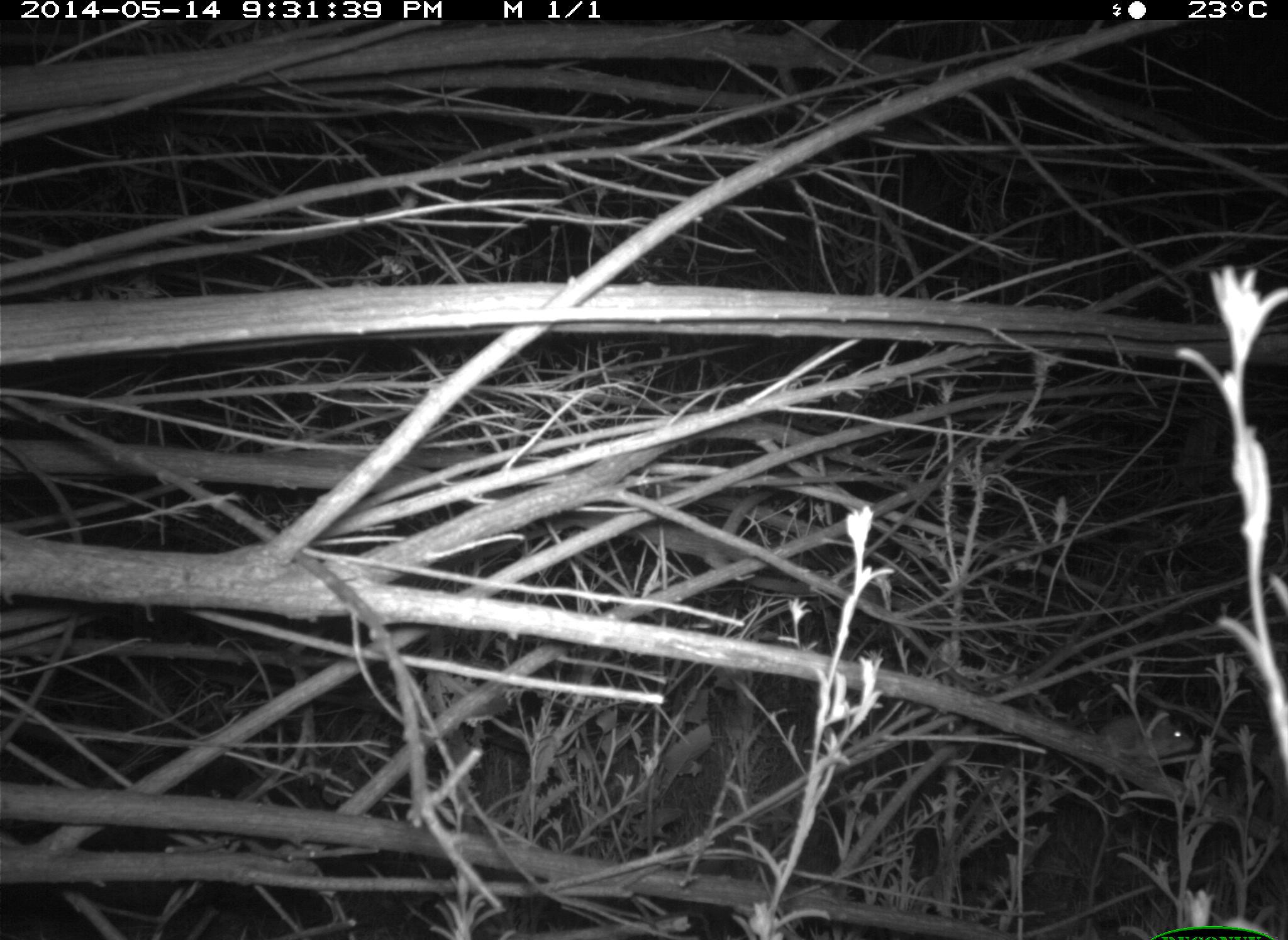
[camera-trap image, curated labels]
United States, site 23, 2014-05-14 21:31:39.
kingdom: Animalia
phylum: Chordata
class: Mammalia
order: Rodentia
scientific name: Rodentia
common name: rodent